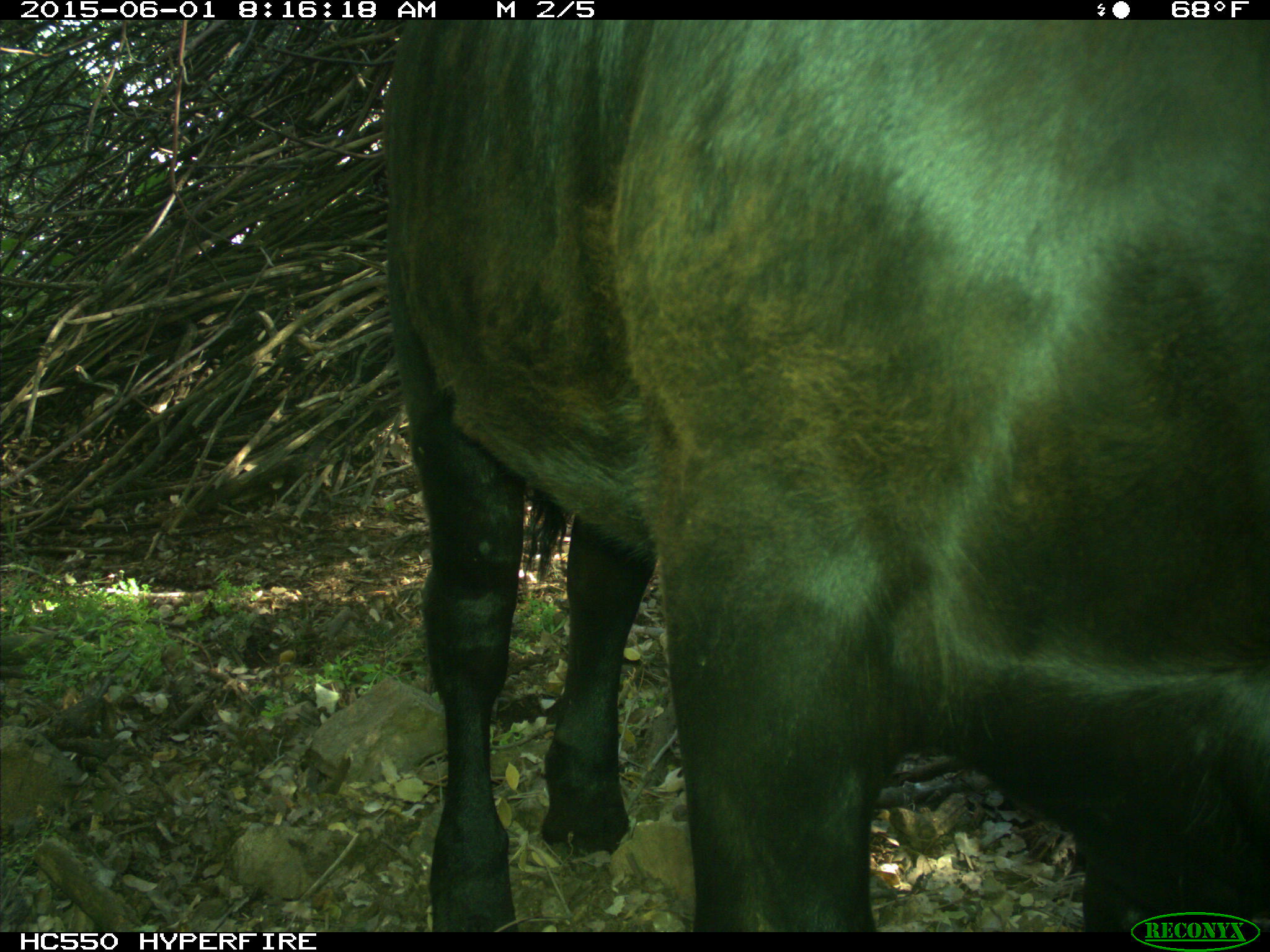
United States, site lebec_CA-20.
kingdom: Animalia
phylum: Chordata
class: Mammalia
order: Artiodactyla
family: Bovidae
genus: Bos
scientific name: Bos taurus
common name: domestic cow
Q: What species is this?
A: Bos taurus (domestic cow).